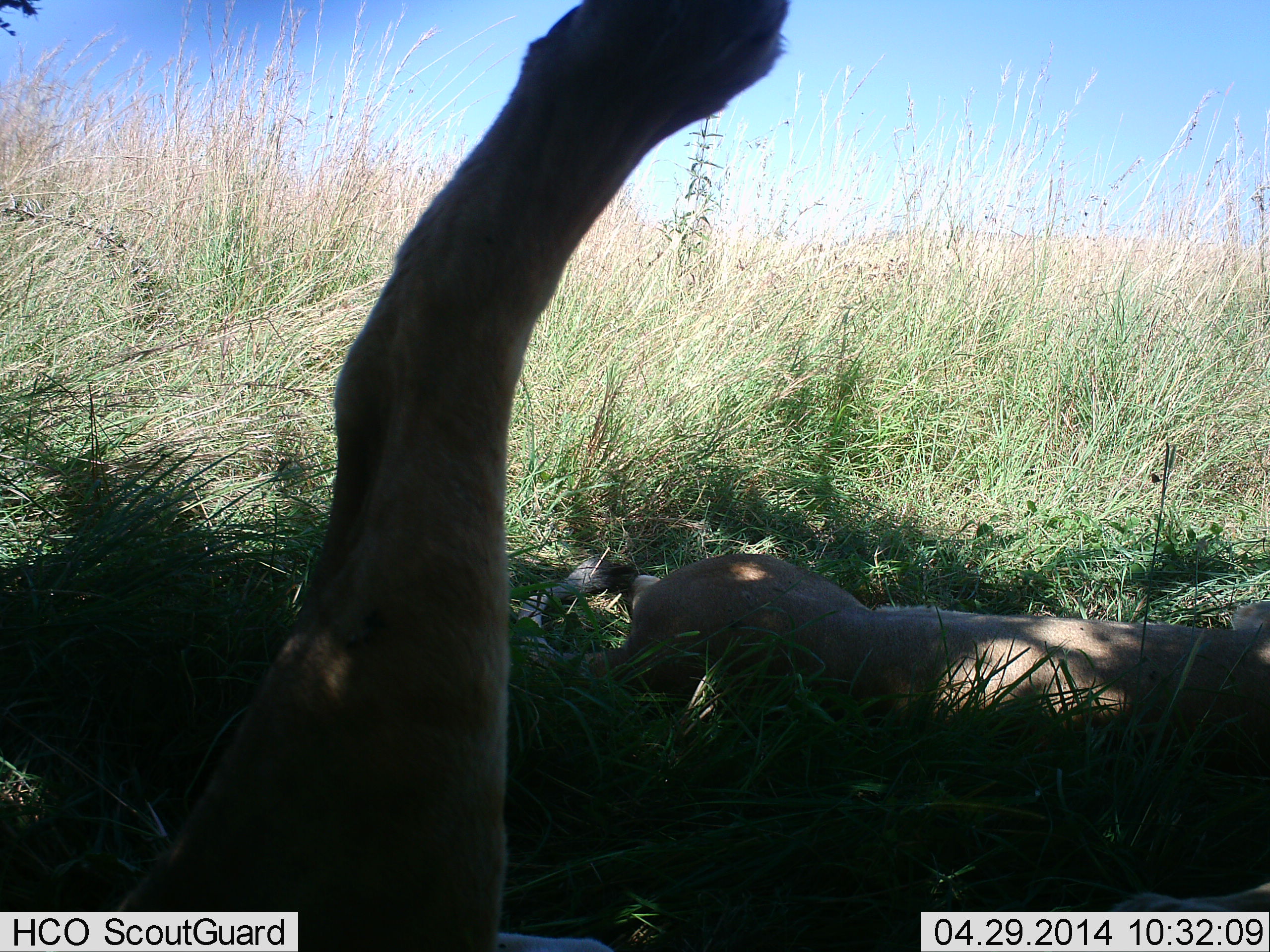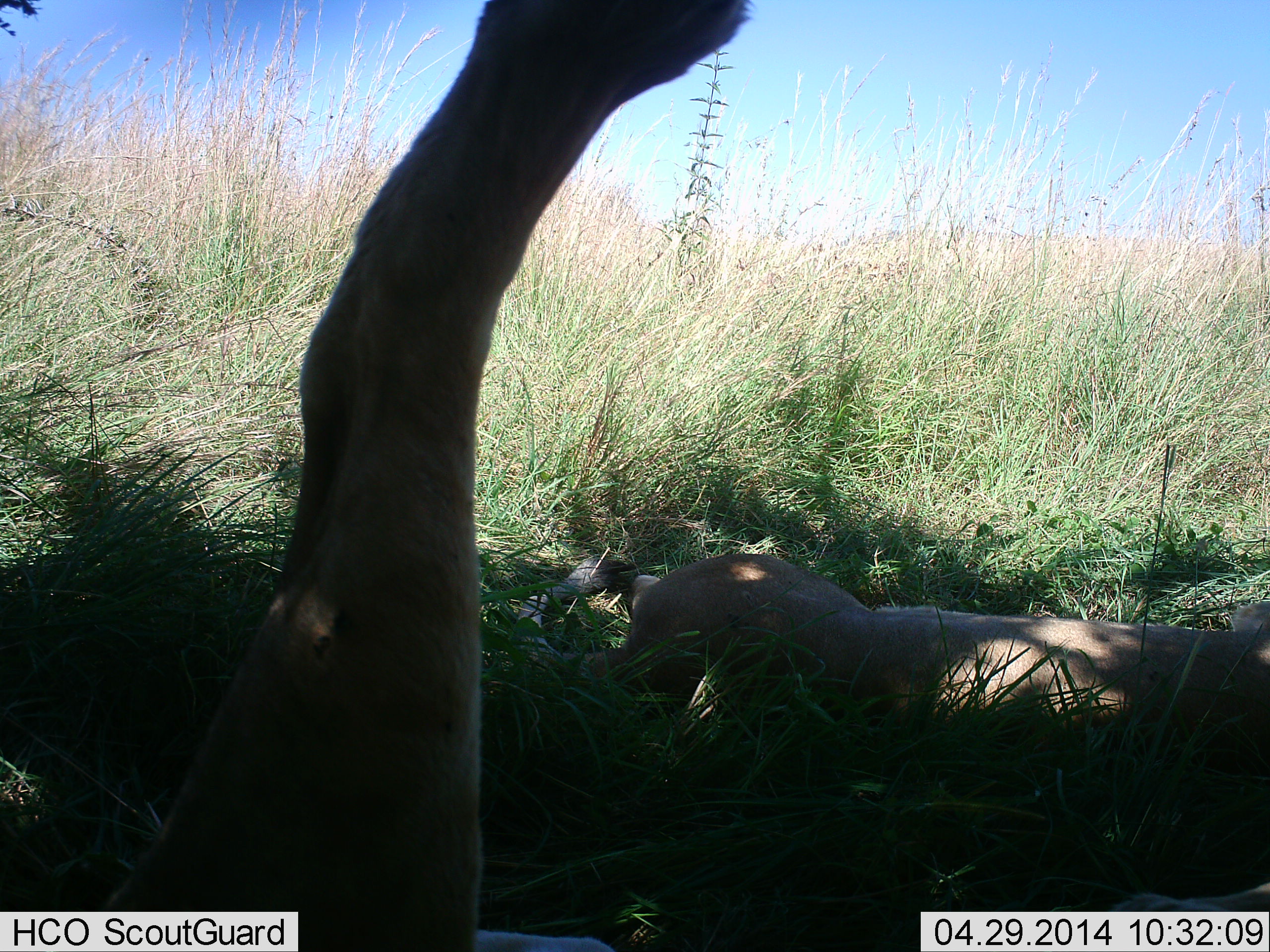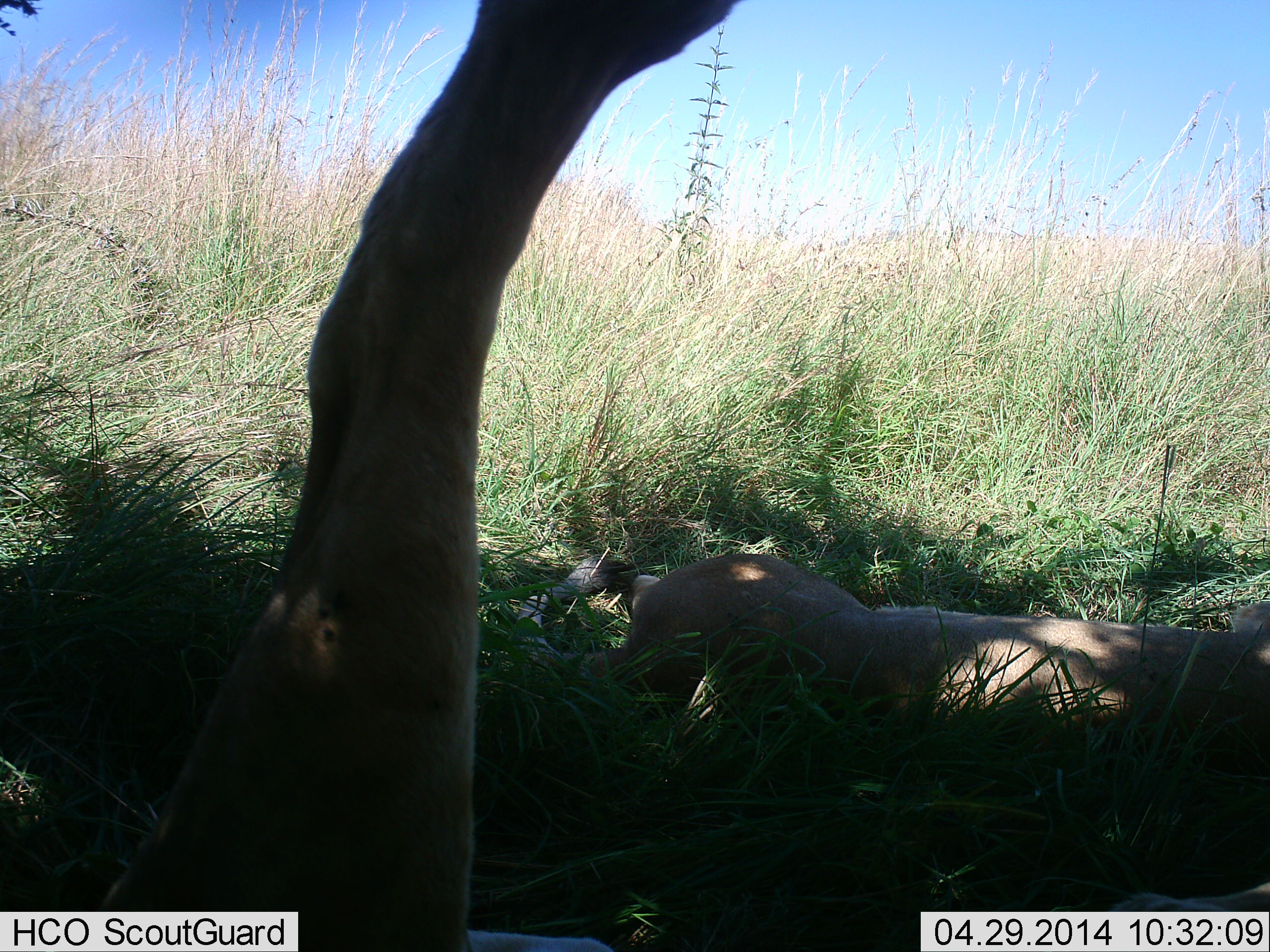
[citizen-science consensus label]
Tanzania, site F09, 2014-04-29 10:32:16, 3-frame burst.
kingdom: Animalia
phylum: Chordata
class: Mammalia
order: Carnivora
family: Felidae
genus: Panthera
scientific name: Panthera leo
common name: lion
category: lionfemale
Lionfemale (lion) (Panthera leo), count 2. Behavior (volunteer vote fractions): standing 0%, resting 100%, moving 0%, interacting 0%. Young present (vote fraction): 0%. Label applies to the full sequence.